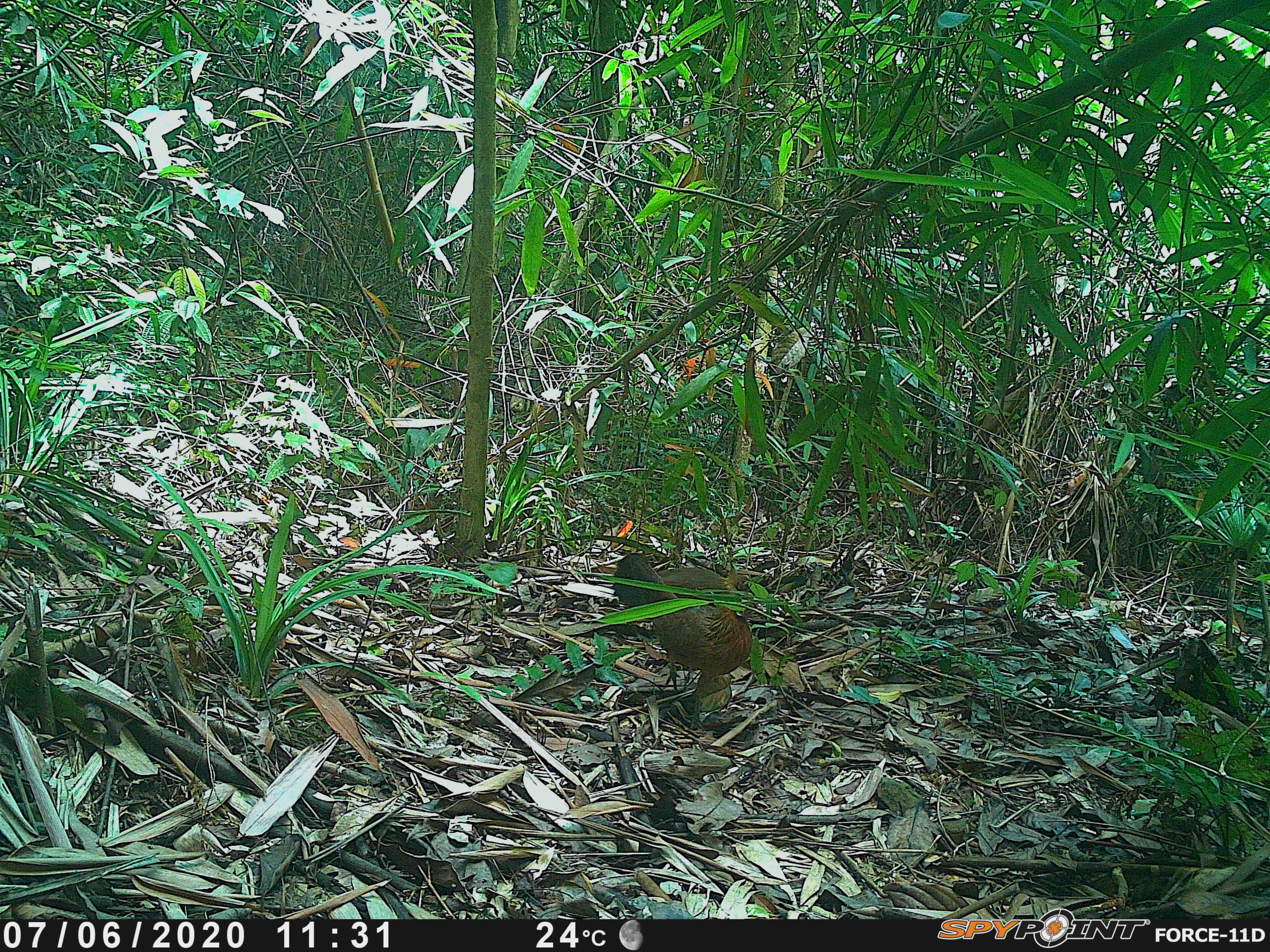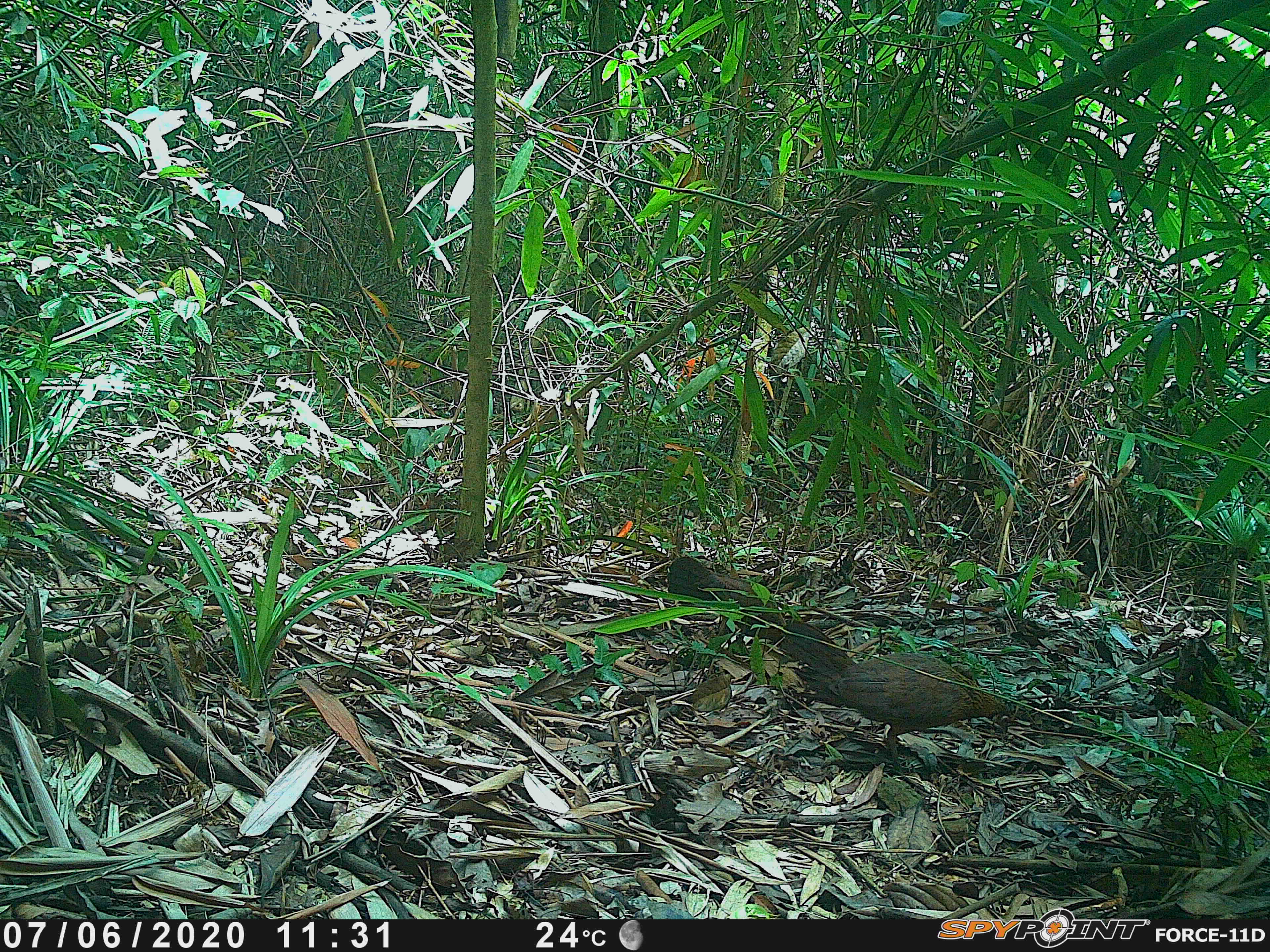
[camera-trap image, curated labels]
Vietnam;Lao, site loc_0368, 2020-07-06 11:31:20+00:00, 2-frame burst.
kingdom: Animalia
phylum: Chordata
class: Aves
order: Galliformes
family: Phasianidae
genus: Gallus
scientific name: Gallus gallus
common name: red junglefowl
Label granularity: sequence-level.